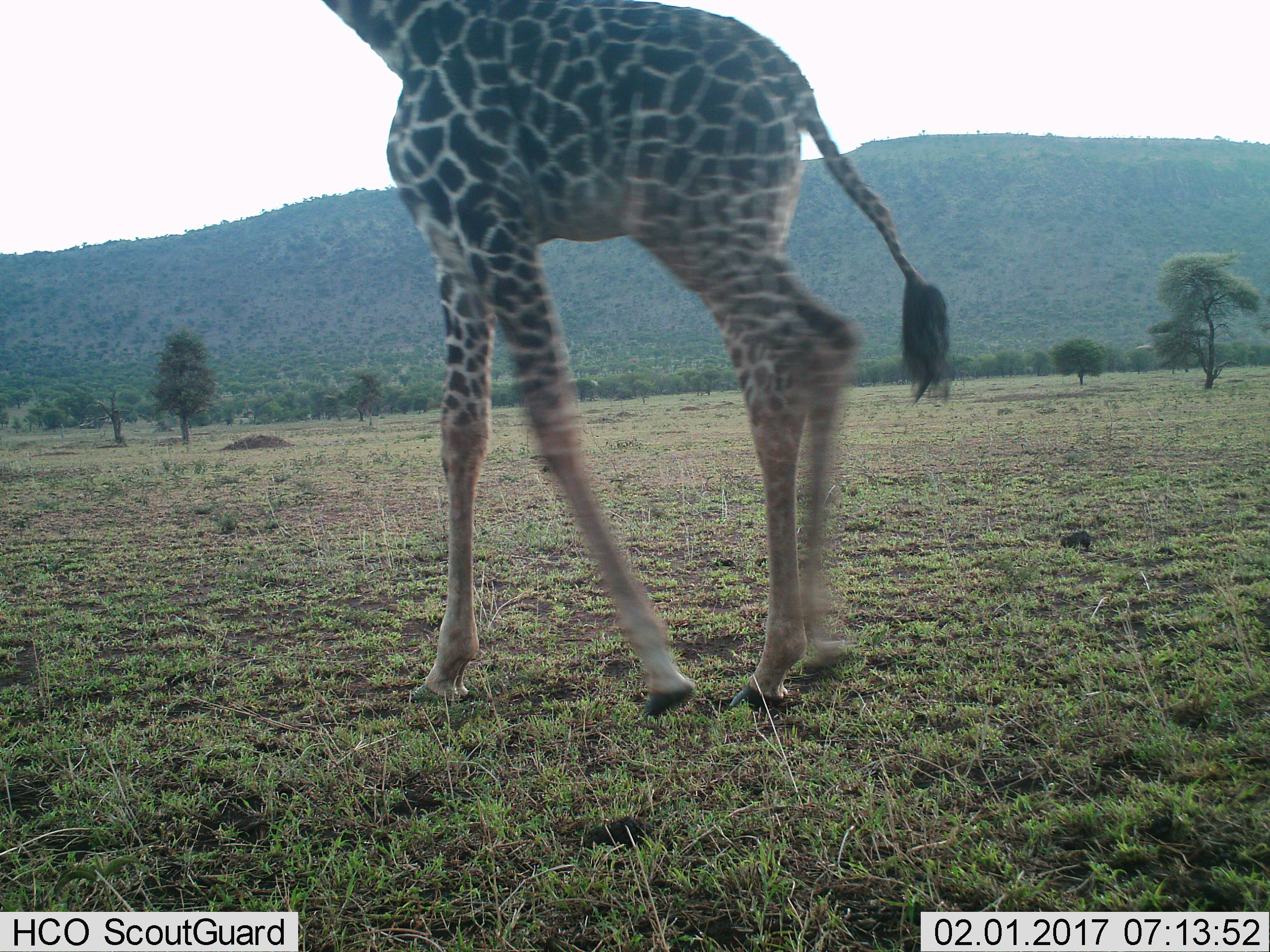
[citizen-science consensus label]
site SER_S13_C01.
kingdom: Animalia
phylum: Chordata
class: Mammalia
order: Artiodactyla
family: Giraffidae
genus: Giraffa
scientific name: Giraffa camelopardalis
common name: giraffe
Giraffe (Giraffa camelopardalis), count 1. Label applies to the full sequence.